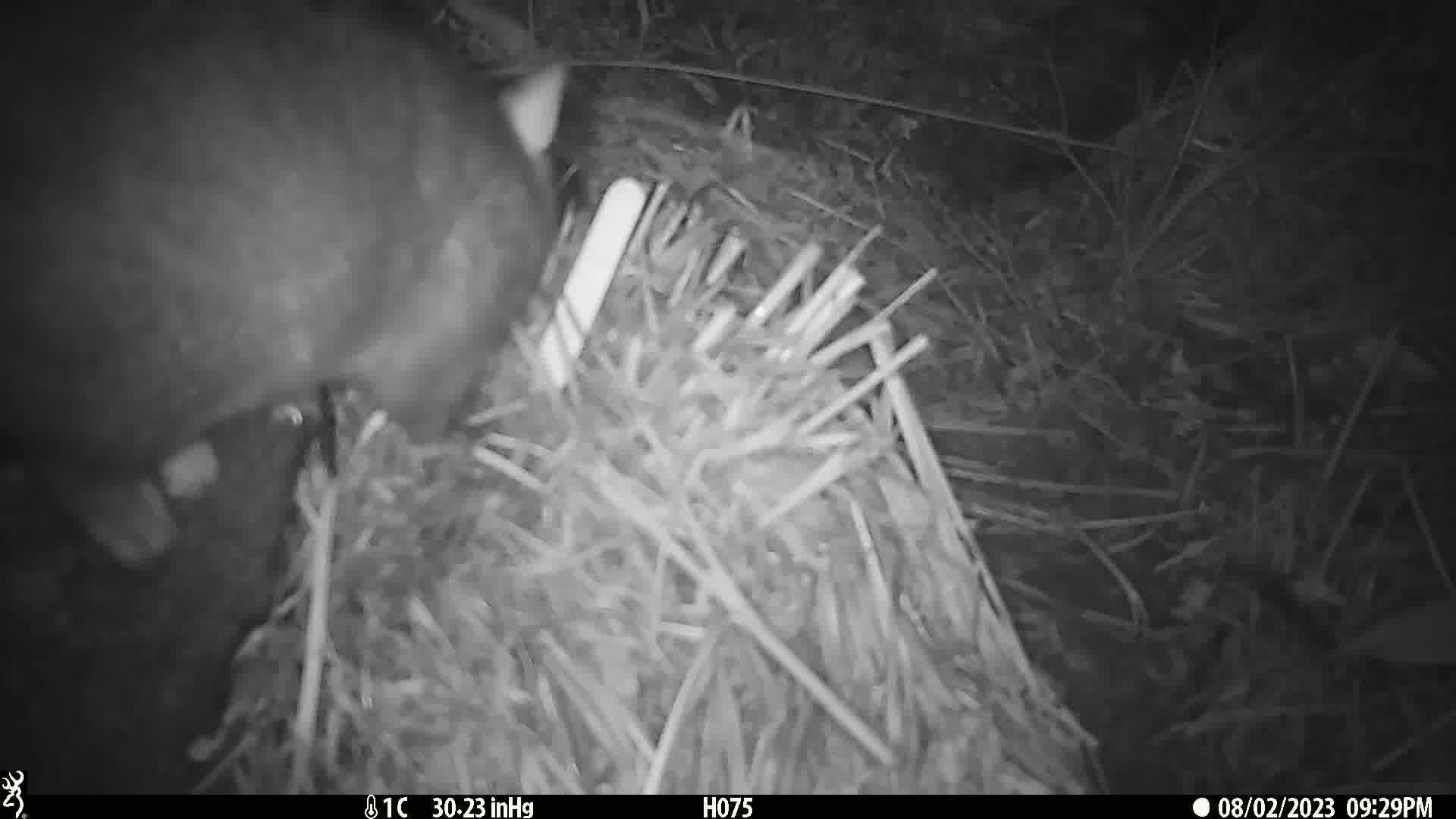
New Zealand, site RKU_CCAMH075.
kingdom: Animalia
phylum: Chordata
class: Mammalia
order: Diprotodontia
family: Phalangeridae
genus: Trichosurus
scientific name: Trichosurus vulpecula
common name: common brushtail possum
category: possum